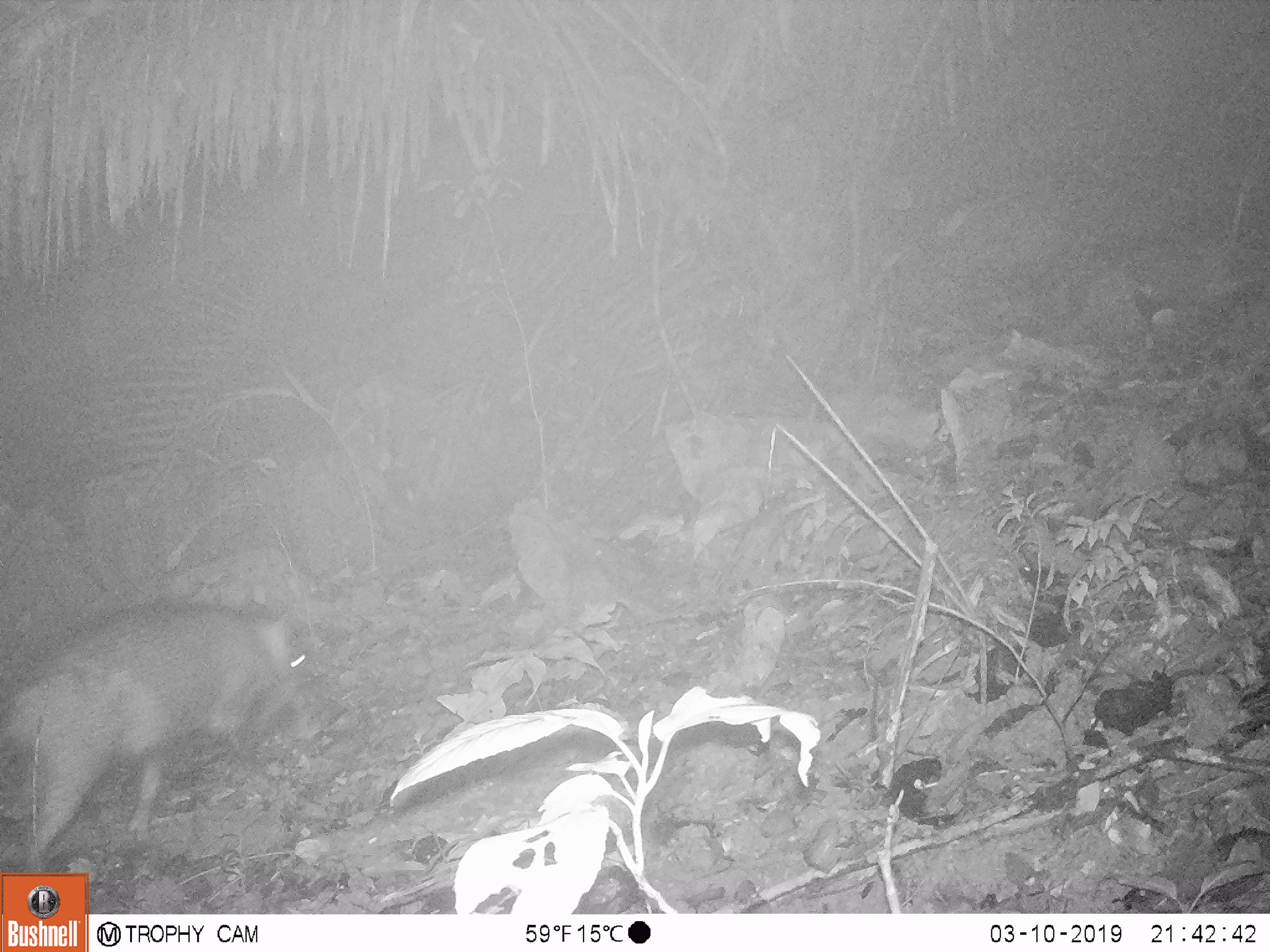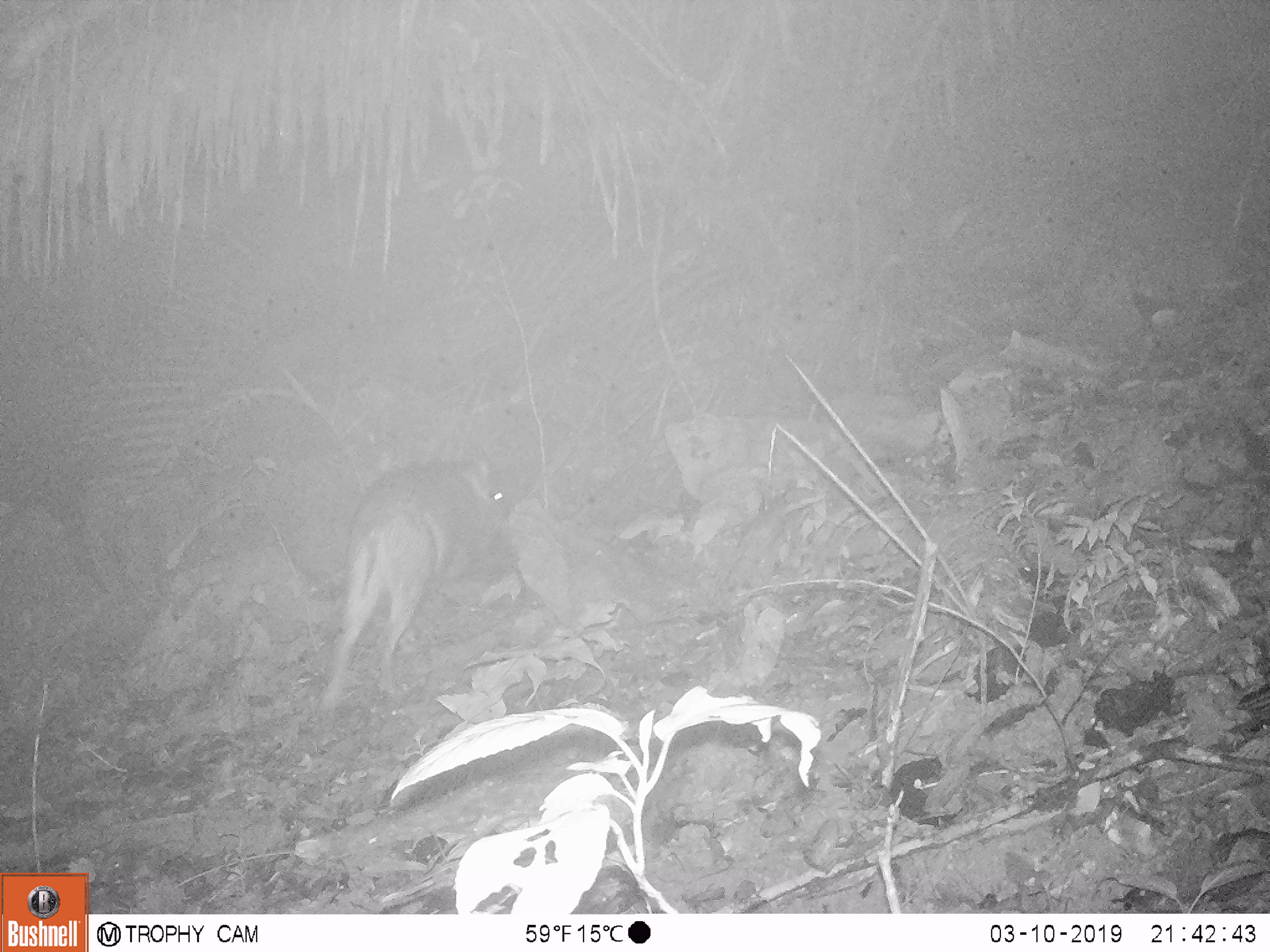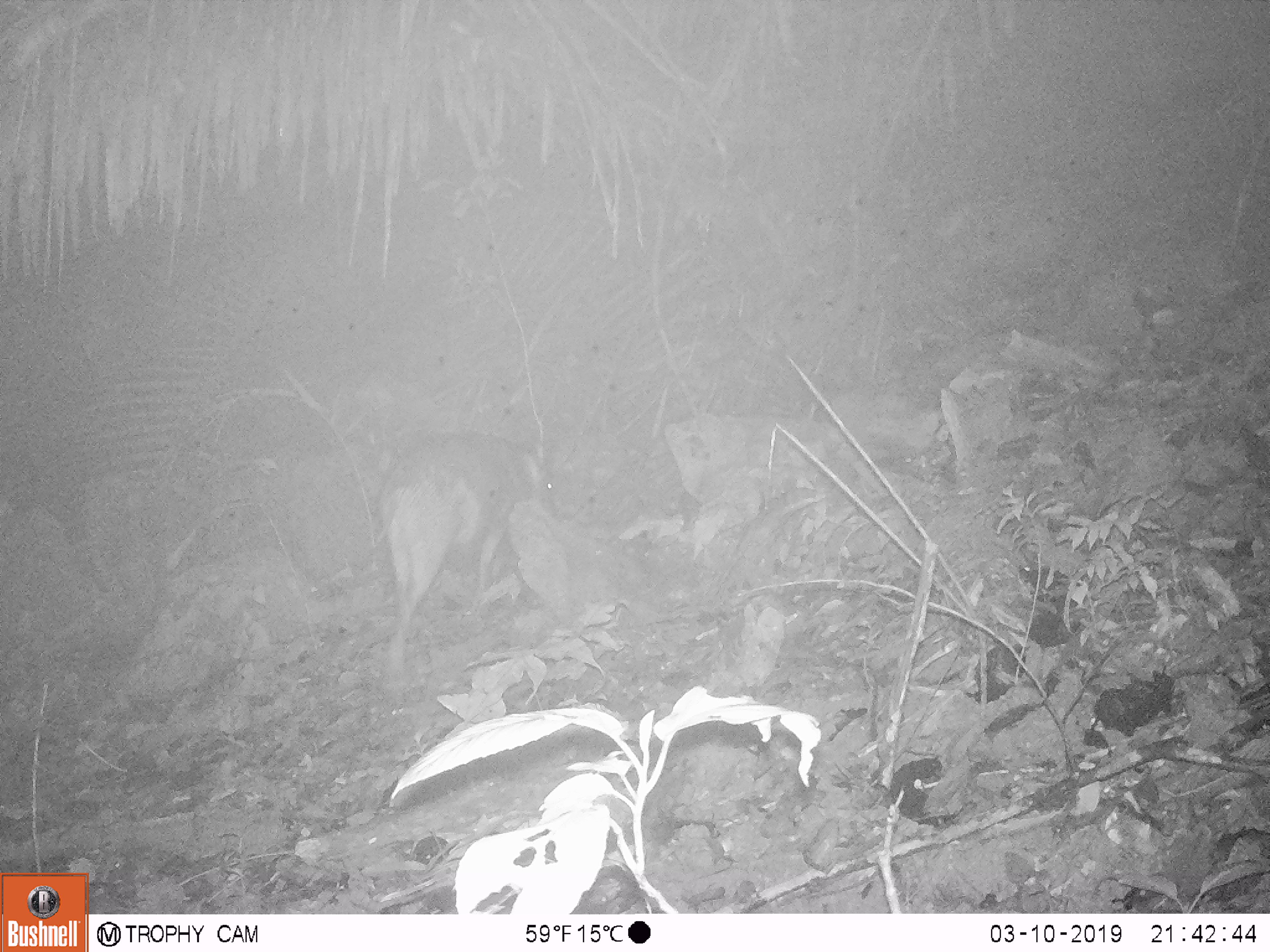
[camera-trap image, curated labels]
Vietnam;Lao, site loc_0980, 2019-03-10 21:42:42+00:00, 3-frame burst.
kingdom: Animalia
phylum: Chordata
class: Mammalia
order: Artiodactyla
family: Suidae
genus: Sus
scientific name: Sus scrofa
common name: eurasian wild pig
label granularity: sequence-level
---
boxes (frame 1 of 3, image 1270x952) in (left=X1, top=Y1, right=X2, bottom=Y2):
eurasian wild pig: (left=0, top=600, right=321, bottom=870)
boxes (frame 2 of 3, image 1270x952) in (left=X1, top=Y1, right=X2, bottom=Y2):
eurasian wild pig: (left=320, top=452, right=507, bottom=709)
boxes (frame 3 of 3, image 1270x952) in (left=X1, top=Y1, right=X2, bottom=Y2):
eurasian wild pig: (left=375, top=429, right=558, bottom=669)